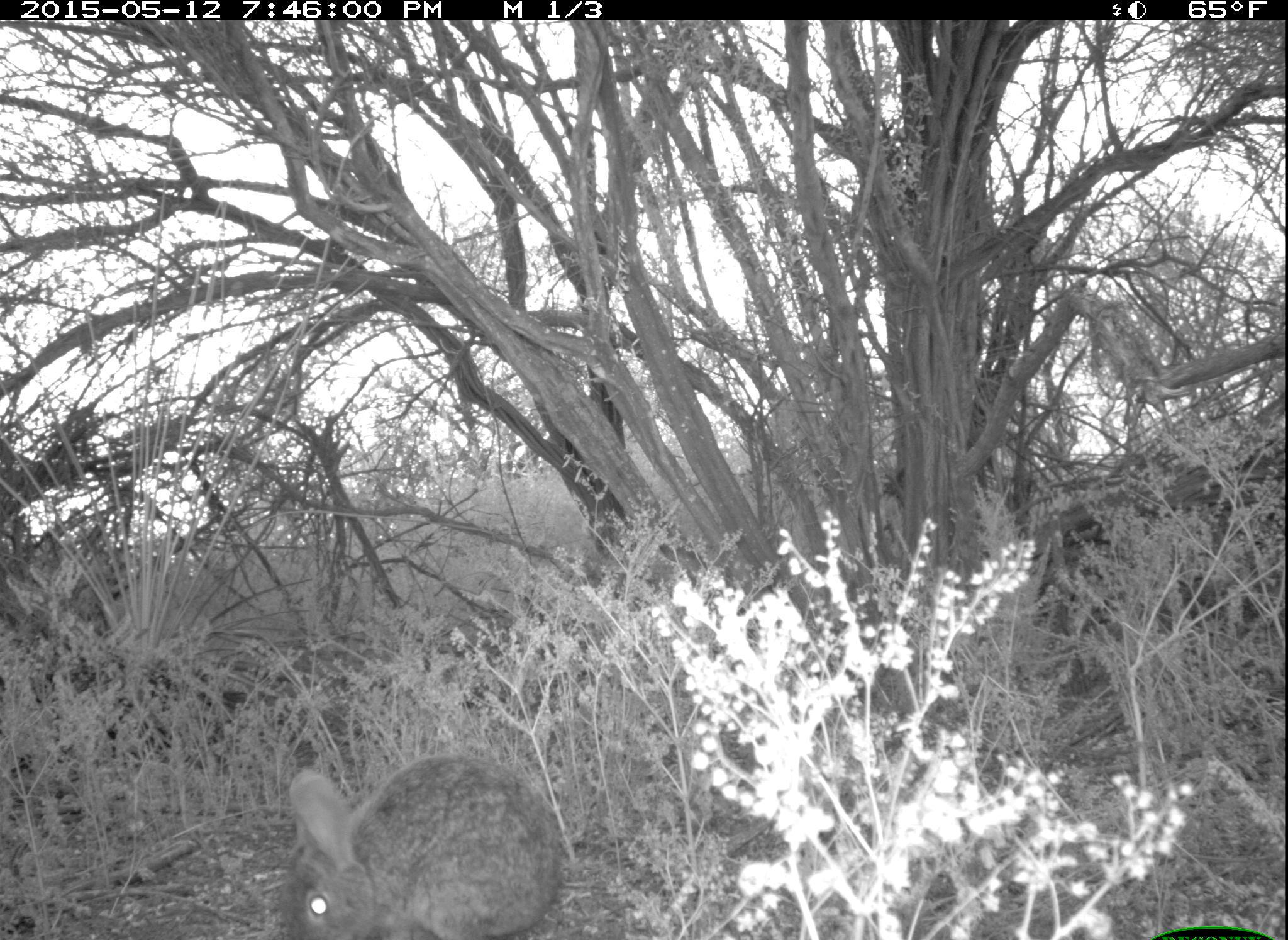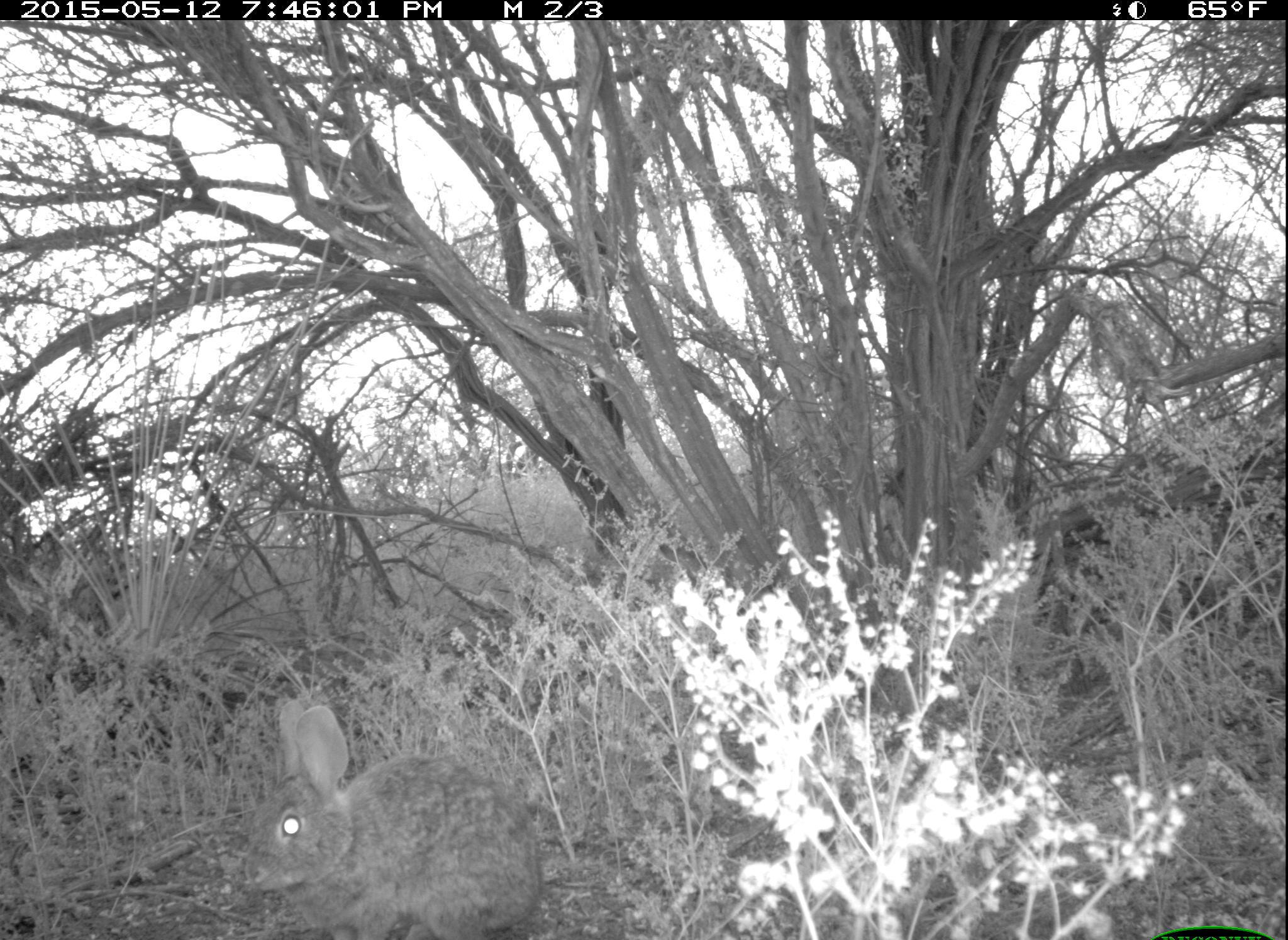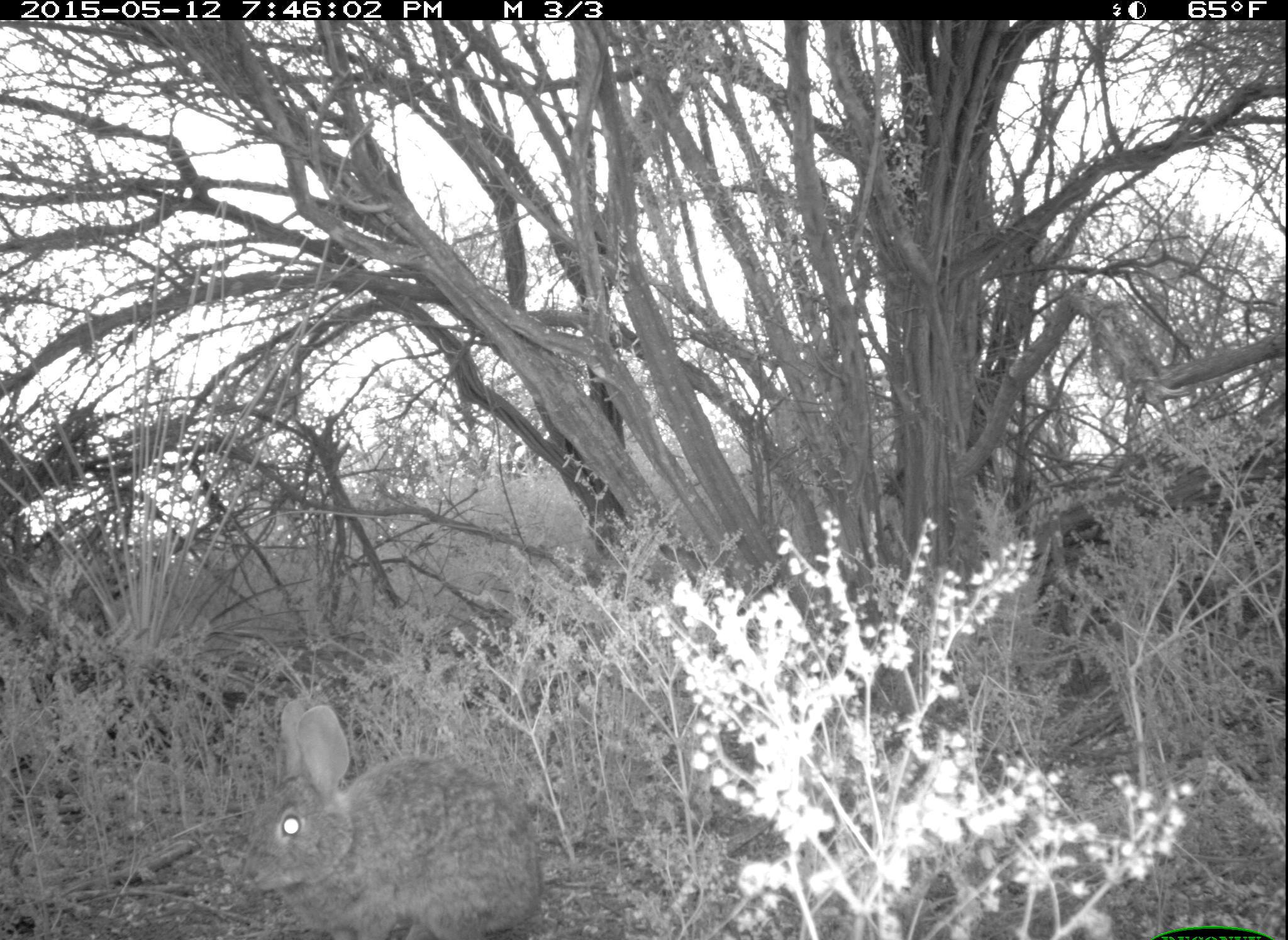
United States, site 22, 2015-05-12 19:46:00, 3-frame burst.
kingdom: Animalia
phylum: Chordata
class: Mammalia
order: Lagomorpha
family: Leporidae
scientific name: Leporidae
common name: rabbits and hares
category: rabbit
Rabbit (rabbits and hares) (Leporidae).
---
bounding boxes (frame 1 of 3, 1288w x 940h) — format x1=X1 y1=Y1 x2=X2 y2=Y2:
rabbit: x1=285 y1=762 x2=565 y2=940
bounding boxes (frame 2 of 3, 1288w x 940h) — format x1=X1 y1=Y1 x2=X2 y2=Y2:
rabbit: x1=243 y1=698 x2=546 y2=940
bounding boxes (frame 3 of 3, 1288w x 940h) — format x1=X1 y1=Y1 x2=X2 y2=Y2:
rabbit: x1=244 y1=696 x2=543 y2=940